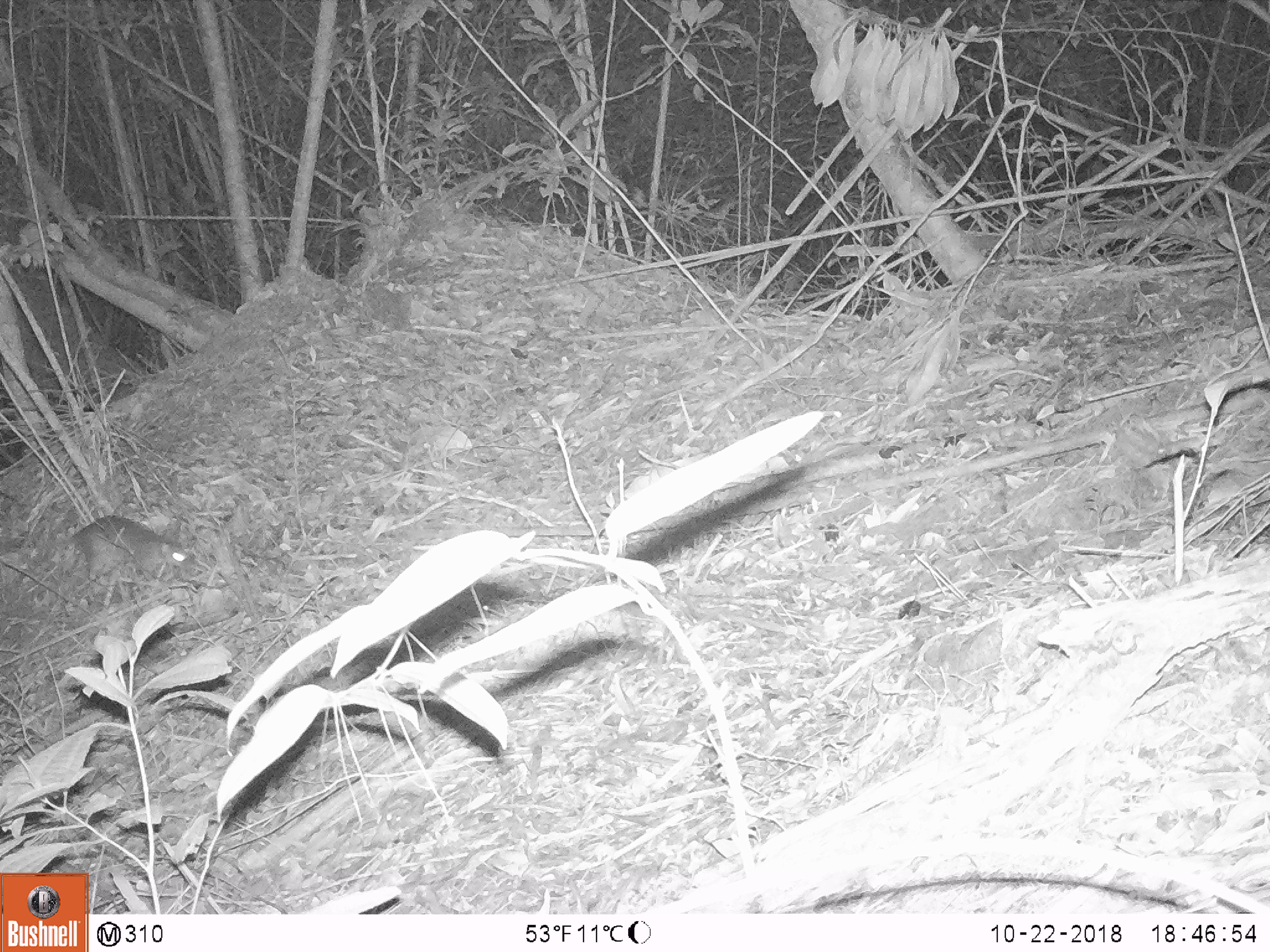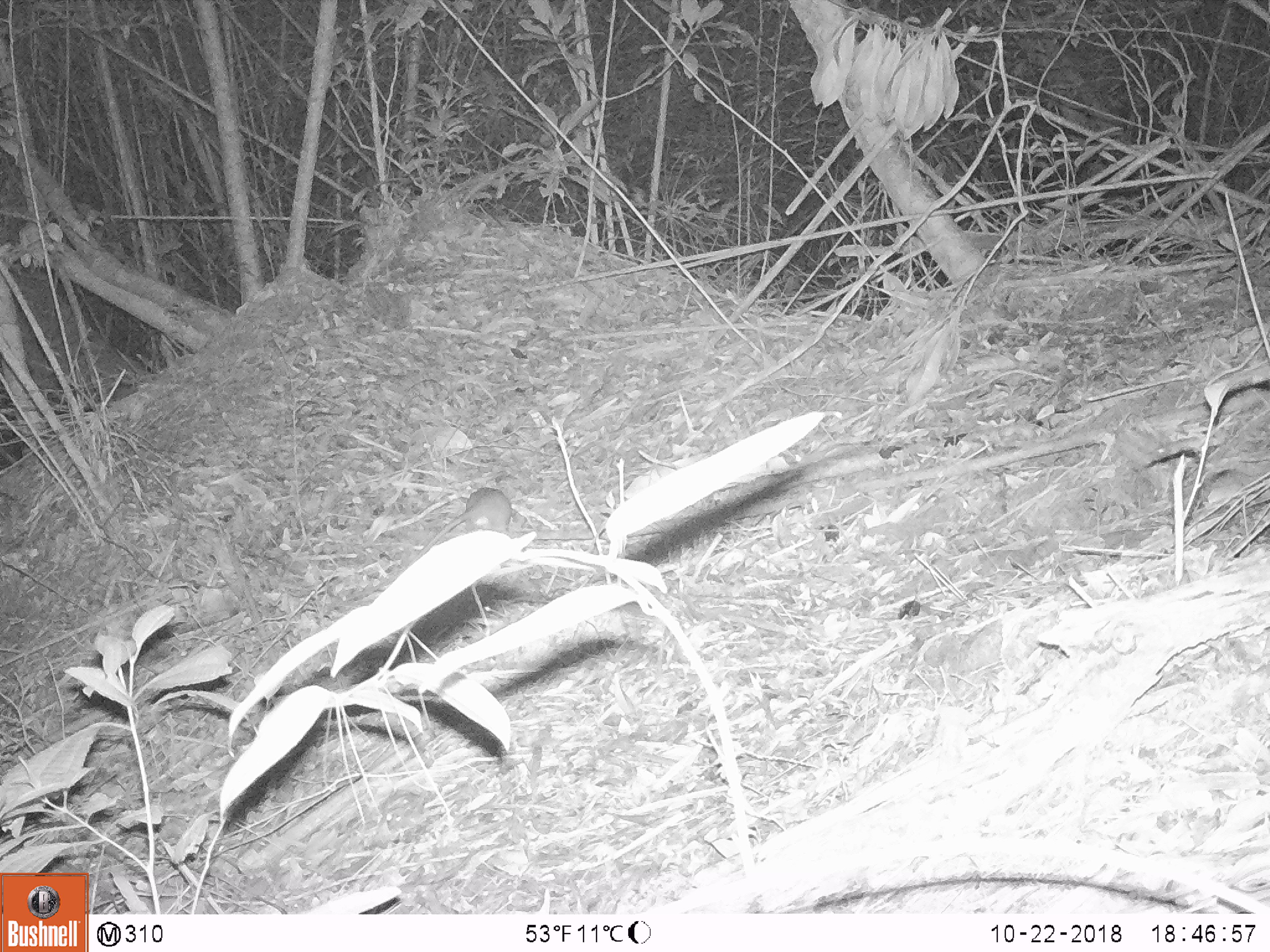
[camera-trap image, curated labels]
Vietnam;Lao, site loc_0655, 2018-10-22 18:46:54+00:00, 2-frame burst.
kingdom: Animalia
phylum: Chordata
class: Mammalia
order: Rodentia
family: Muridae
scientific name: Muridae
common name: old-world mice and rats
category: unidentified murid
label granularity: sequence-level